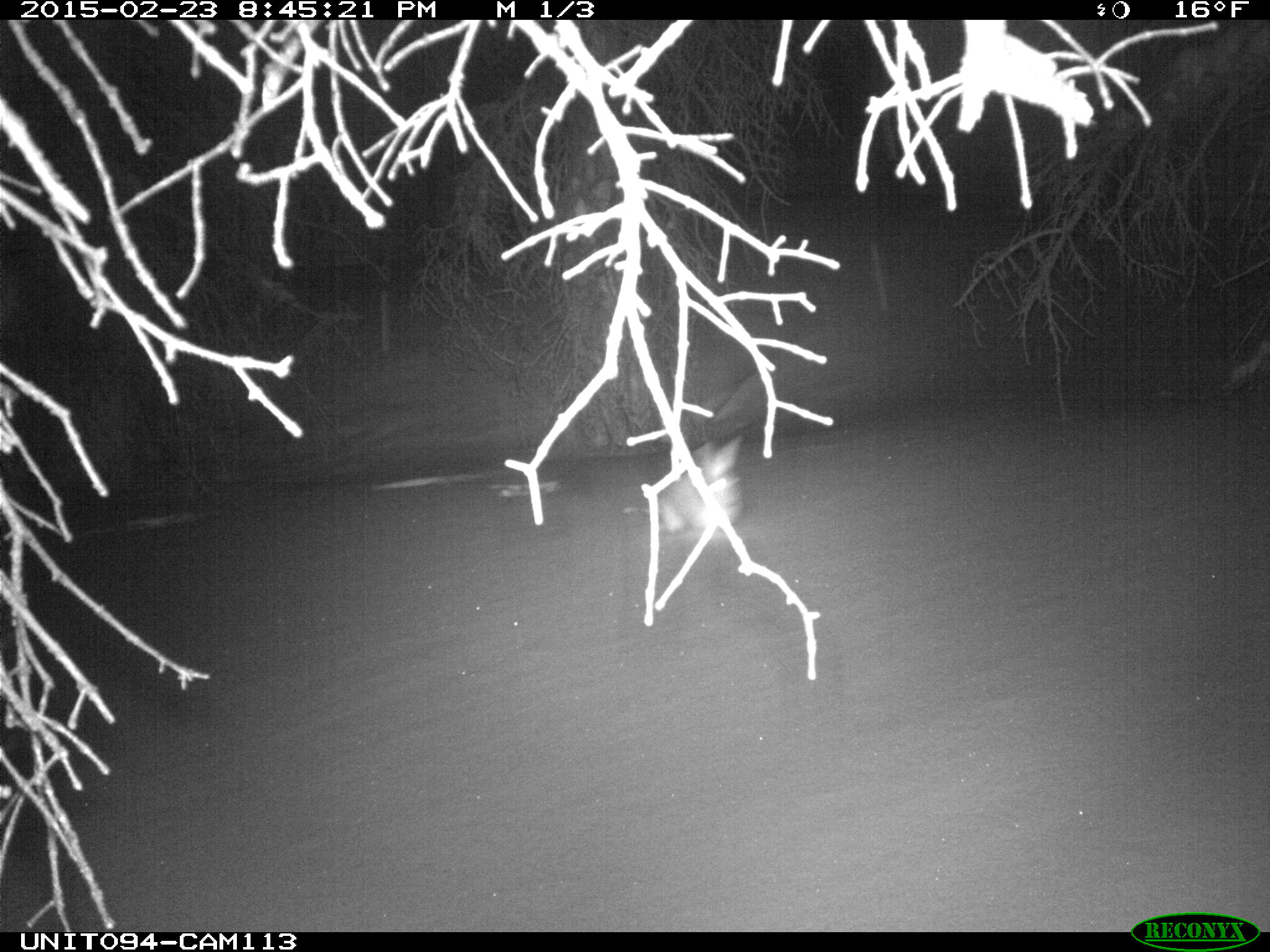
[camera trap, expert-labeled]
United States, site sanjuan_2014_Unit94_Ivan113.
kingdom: Animalia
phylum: Chordata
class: Mammalia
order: Lagomorpha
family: Leporidae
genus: Lepus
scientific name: Lepus americanus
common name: snowshoe hare